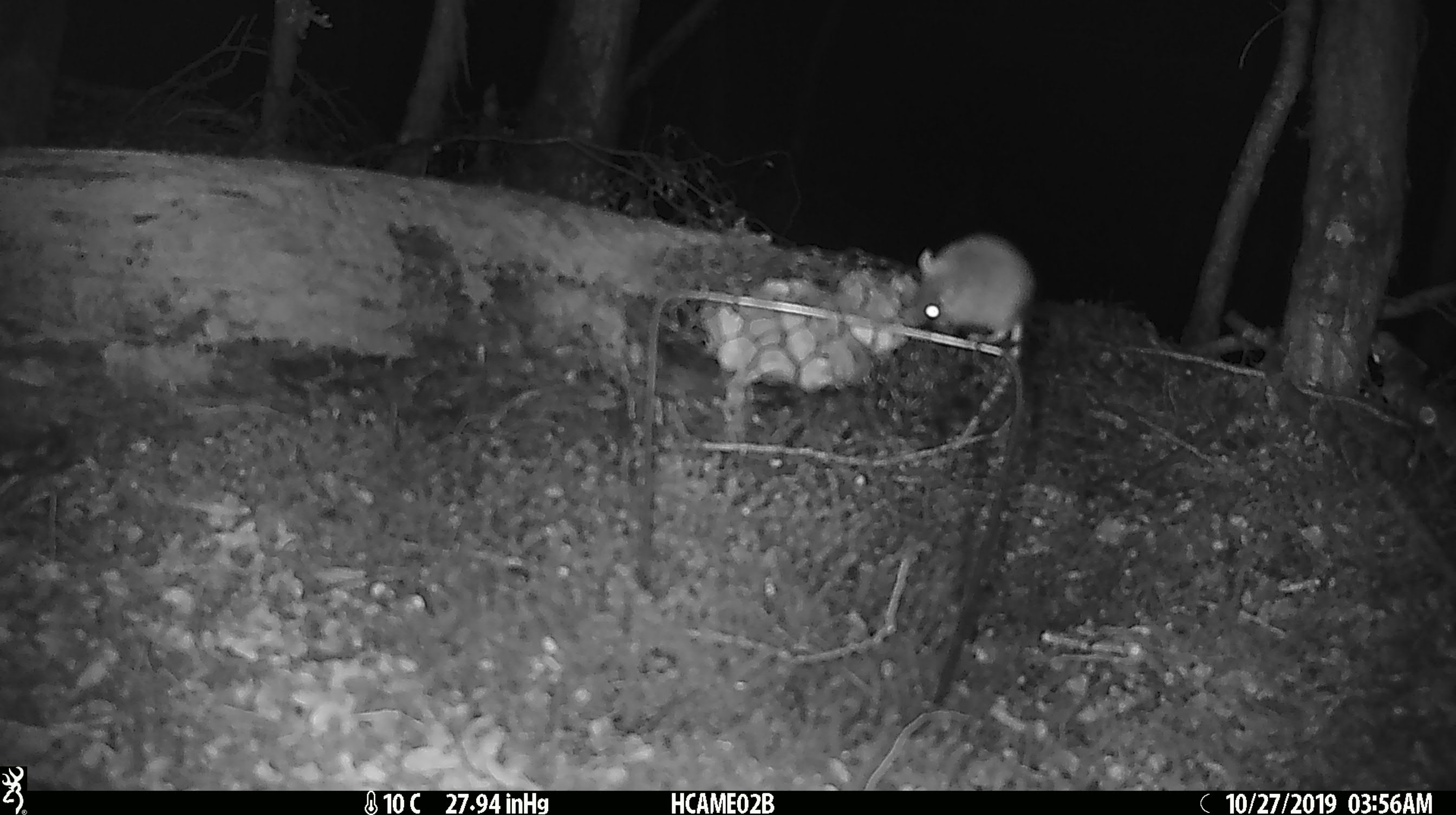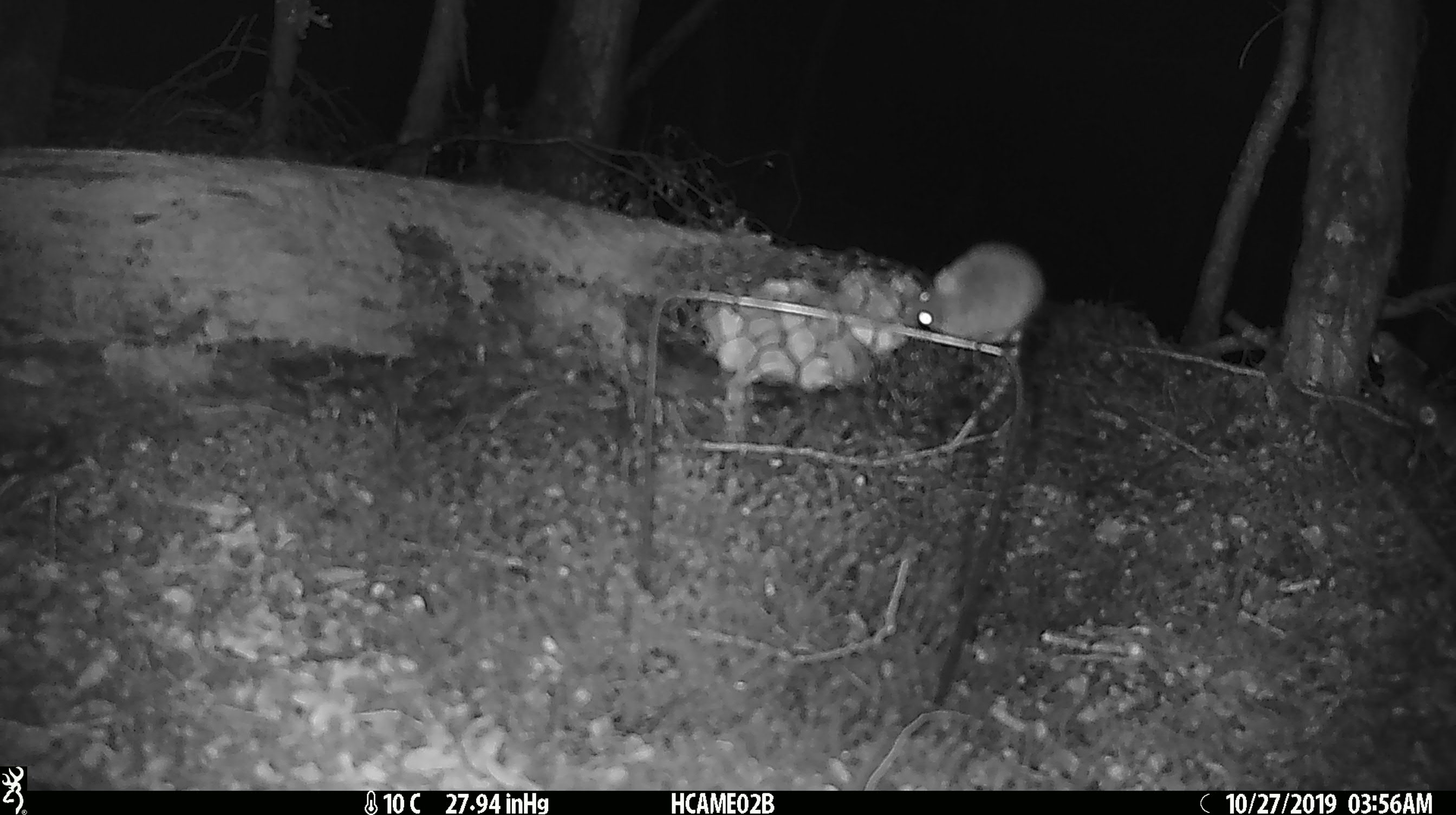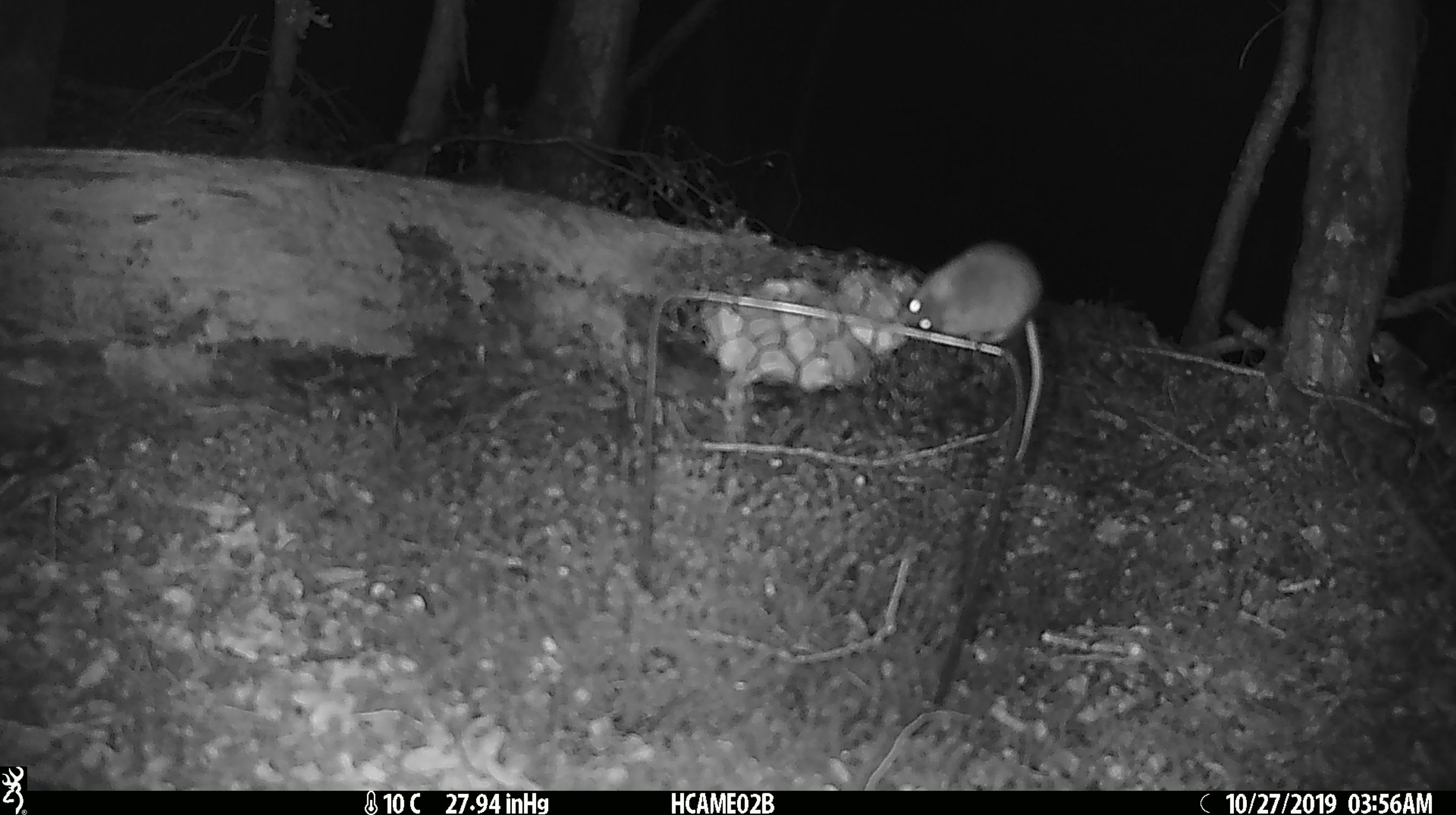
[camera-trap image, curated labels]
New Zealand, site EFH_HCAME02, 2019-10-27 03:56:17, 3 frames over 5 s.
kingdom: Animalia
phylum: Chordata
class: Mammalia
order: Rodentia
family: Muridae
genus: Mus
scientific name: Mus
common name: mouse